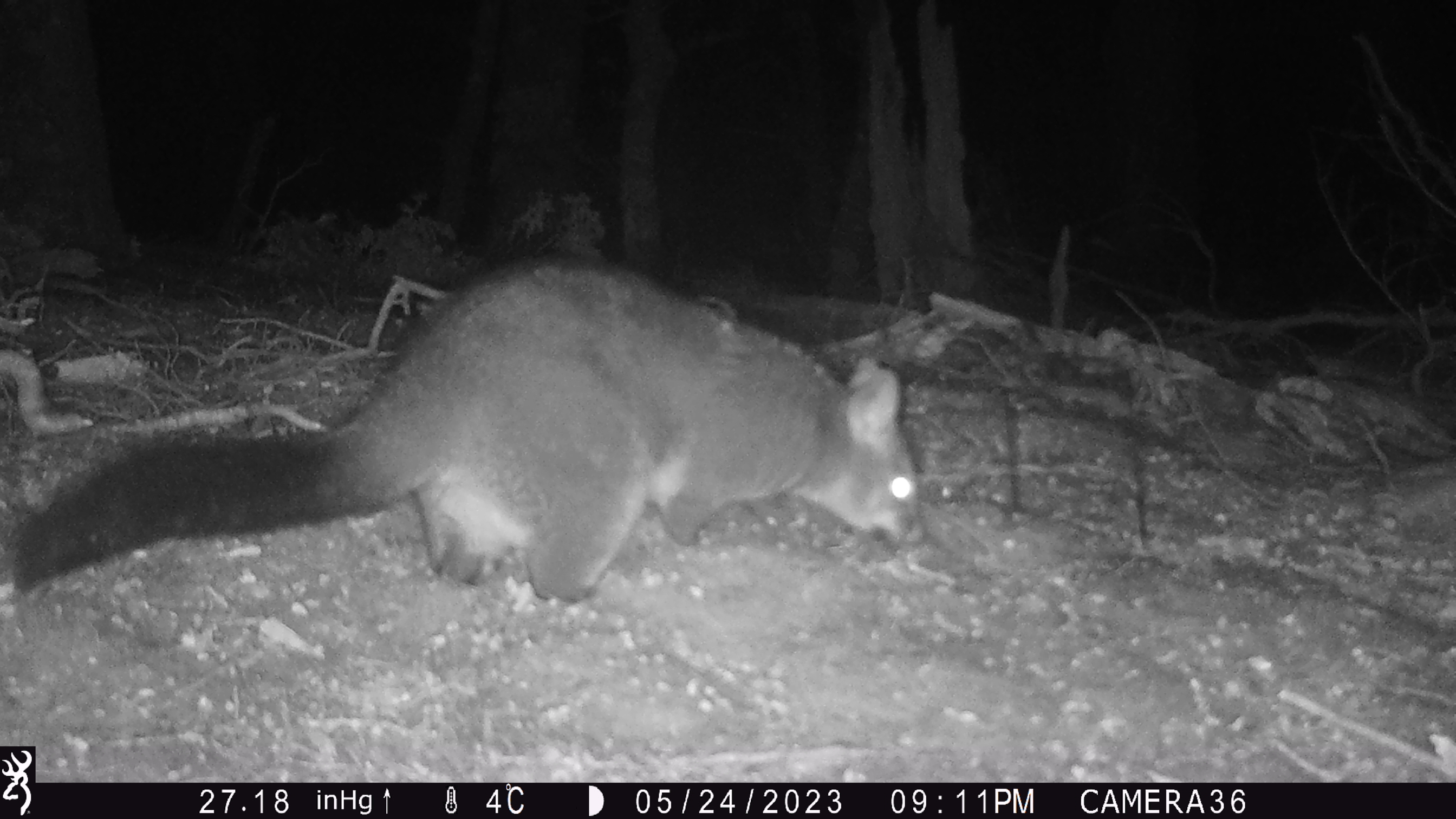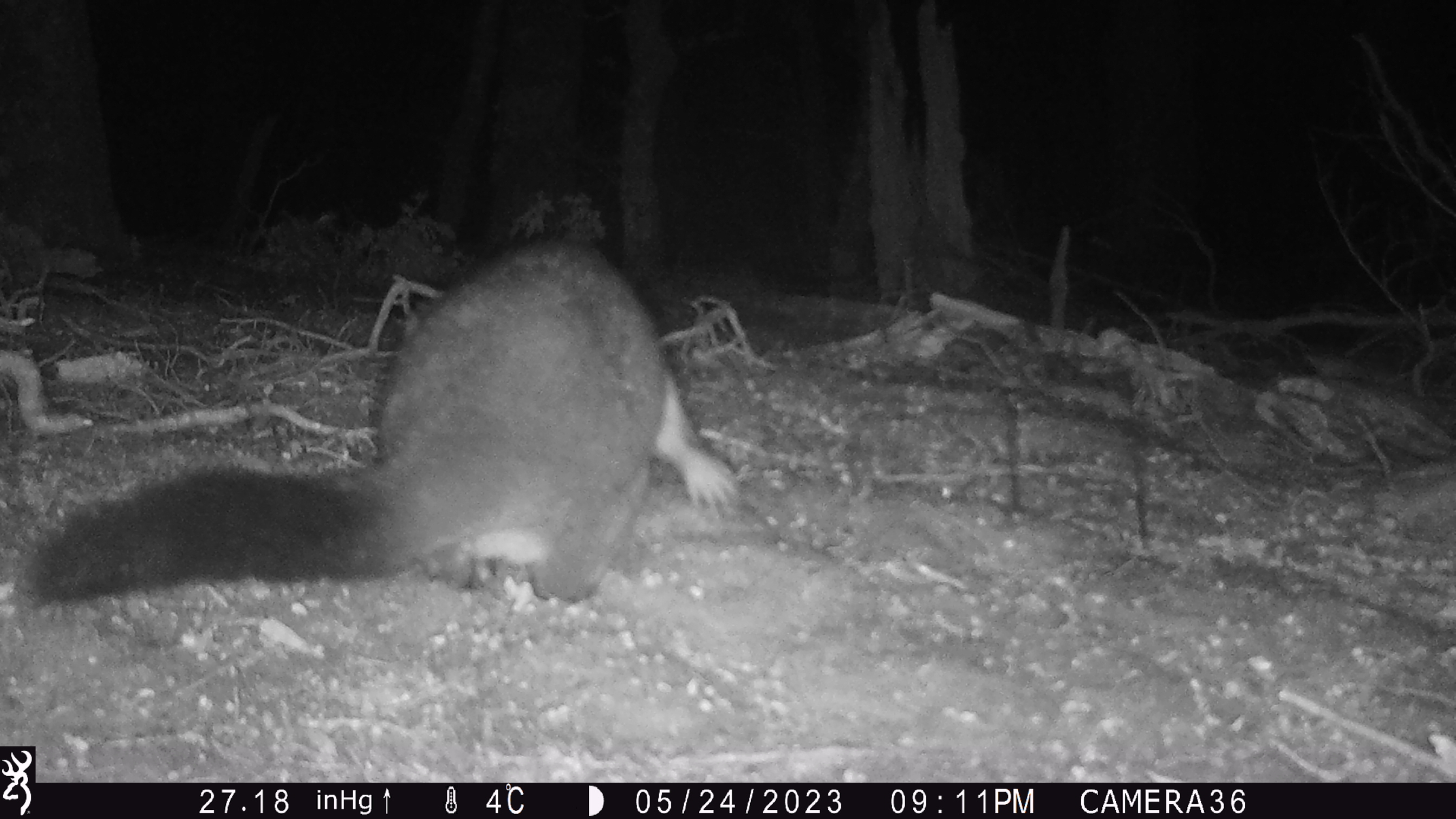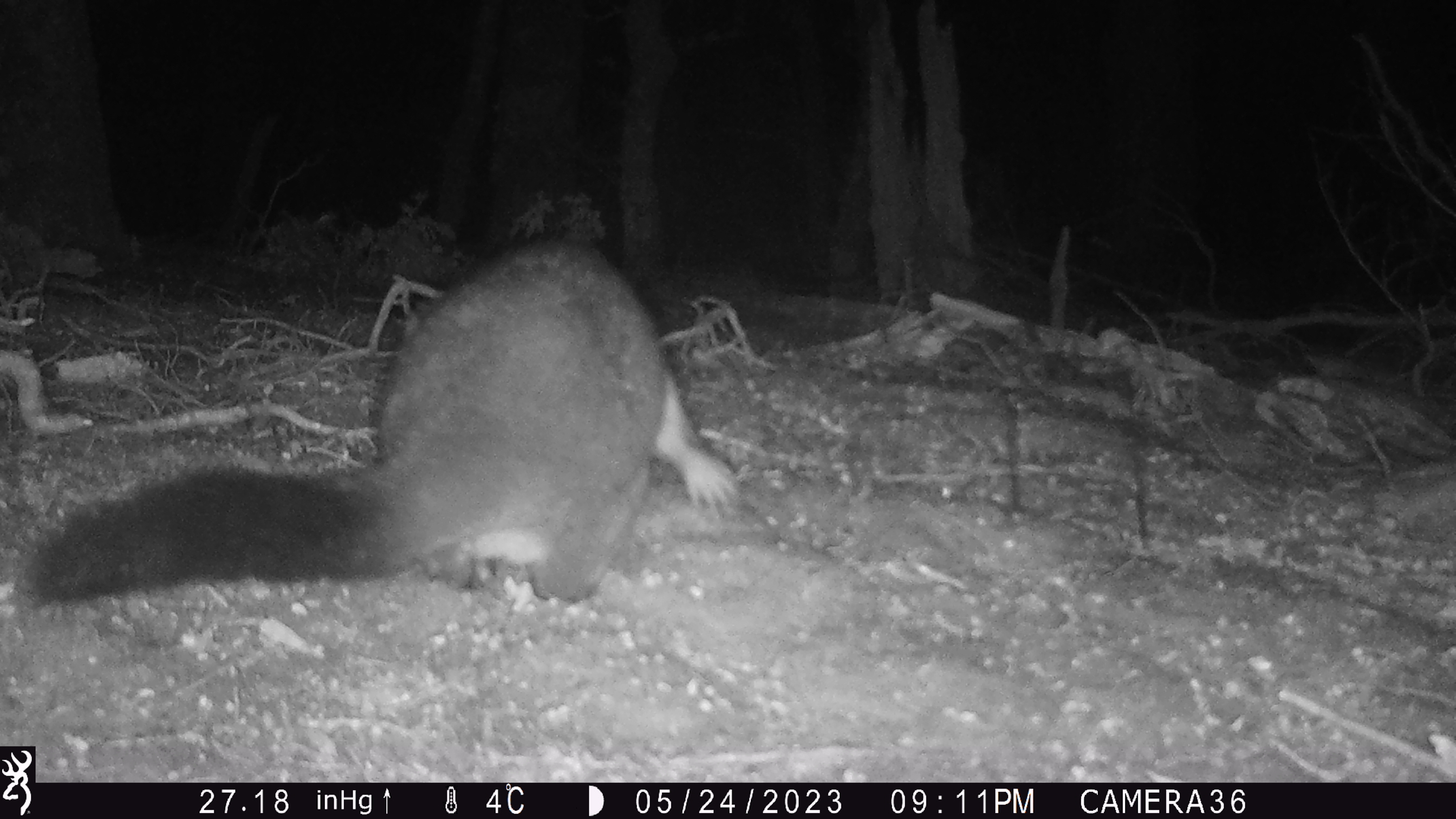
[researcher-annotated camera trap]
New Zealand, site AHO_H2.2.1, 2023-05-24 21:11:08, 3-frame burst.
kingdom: Animalia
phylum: Chordata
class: Mammalia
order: Carnivora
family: Mustelidae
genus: Mustela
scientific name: Mustela erminea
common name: stoat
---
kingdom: Animalia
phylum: Chordata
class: Mammalia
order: Diprotodontia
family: Phalangeridae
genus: Trichosurus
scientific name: Trichosurus vulpecula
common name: common brushtail possum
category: possum